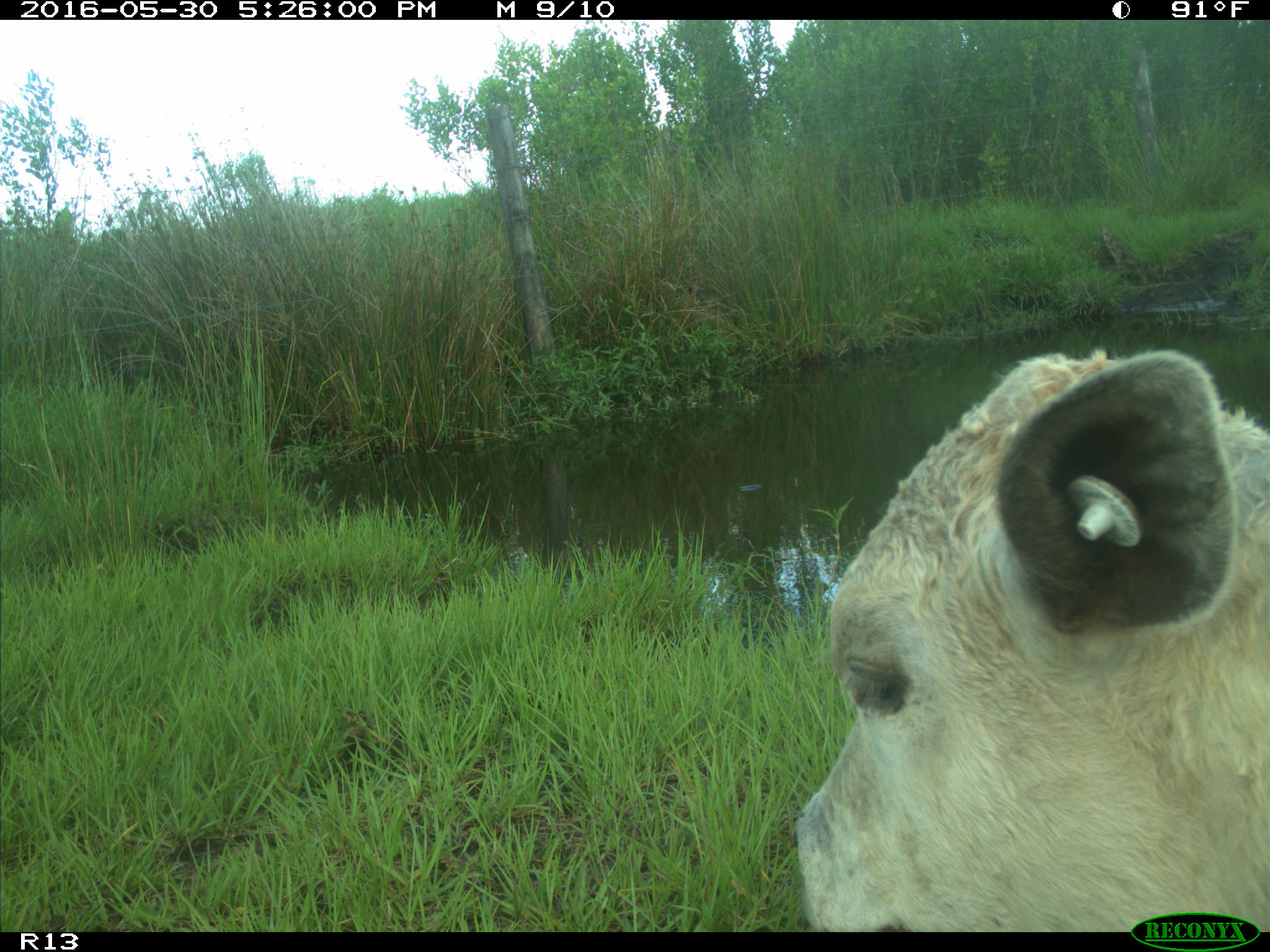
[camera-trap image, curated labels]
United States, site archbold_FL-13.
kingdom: Animalia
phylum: Chordata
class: Mammalia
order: Artiodactyla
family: Bovidae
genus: Bos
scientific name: Bos taurus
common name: domestic cow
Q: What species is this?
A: Bos taurus (domestic cow).